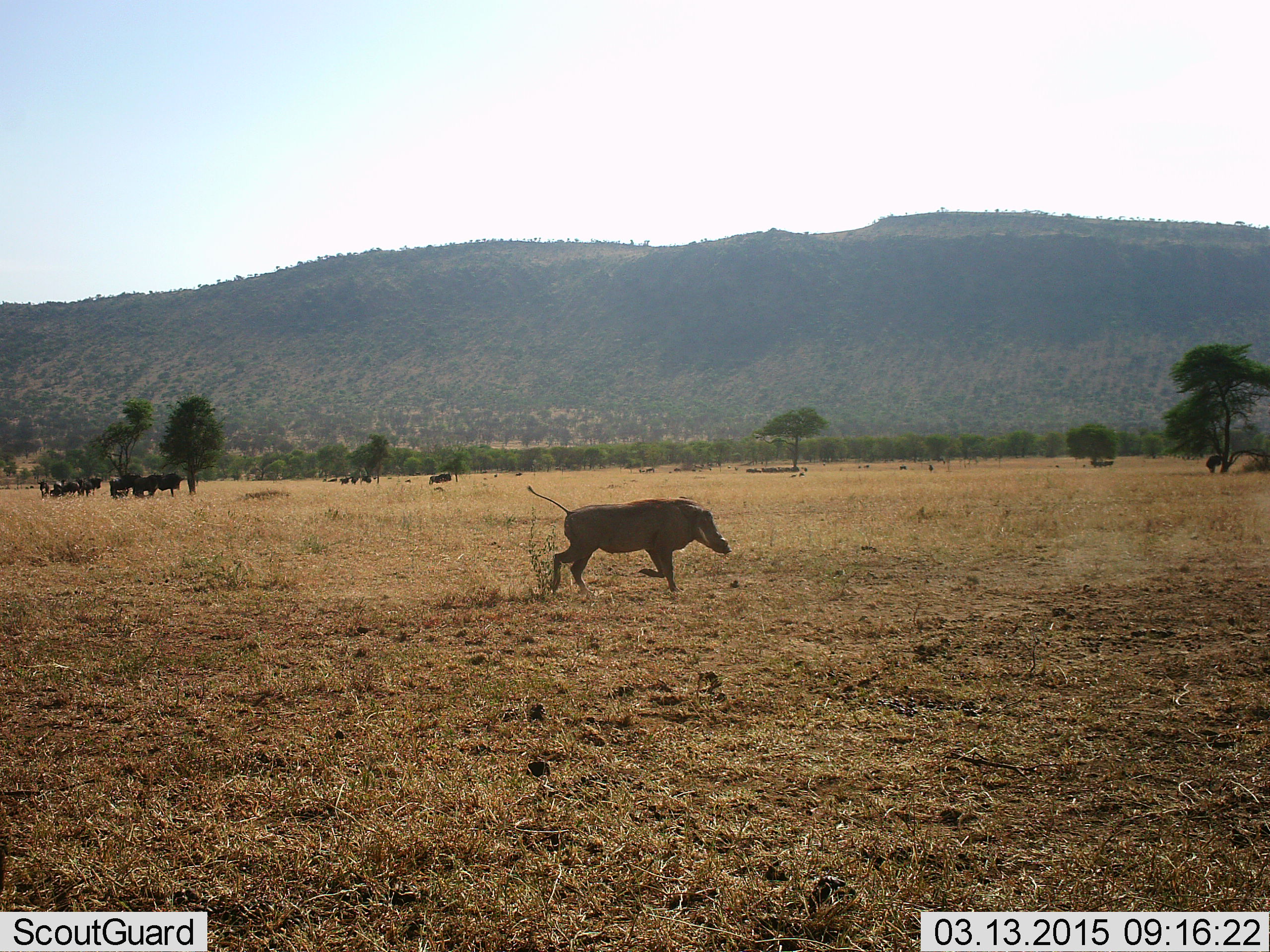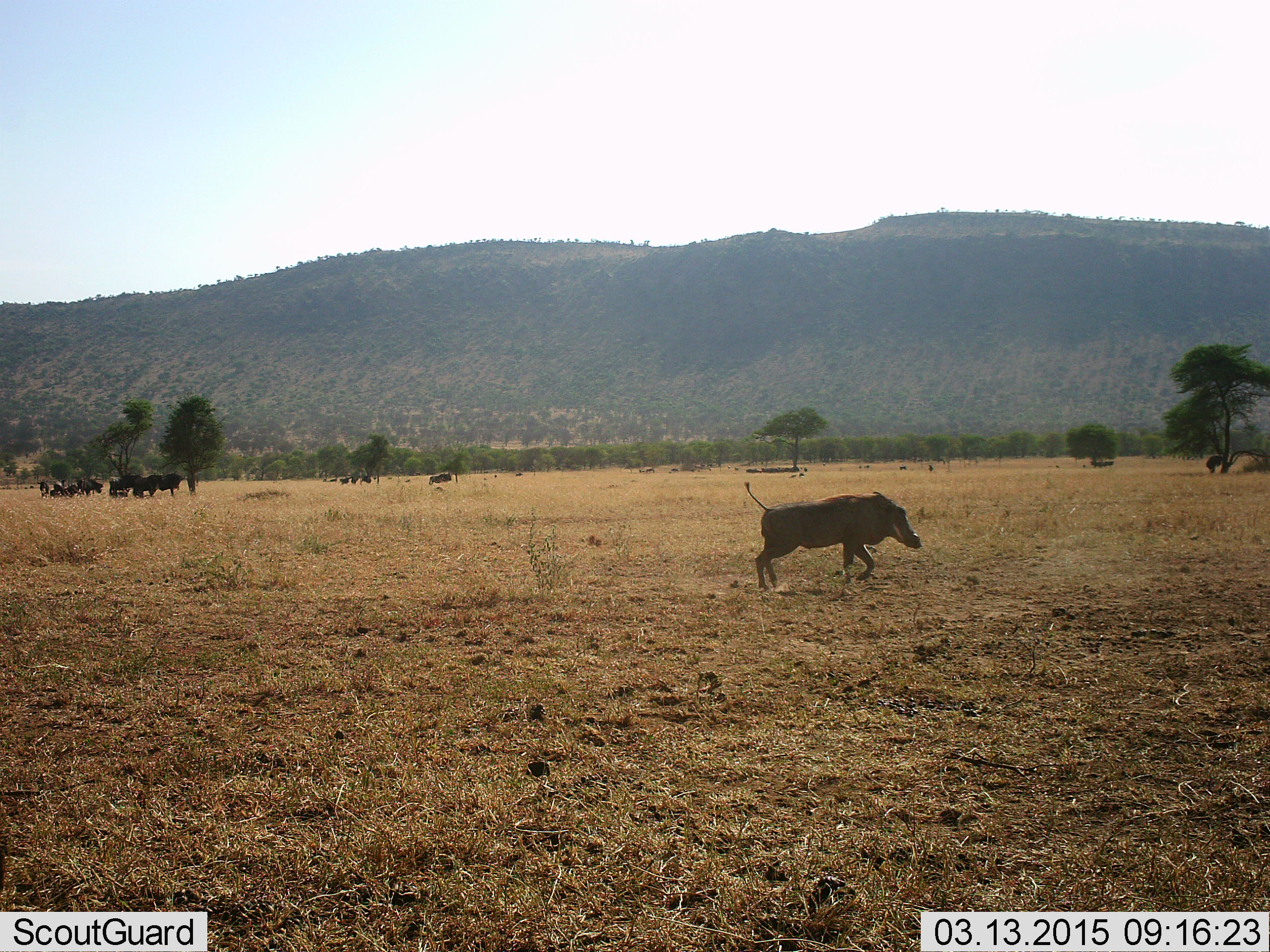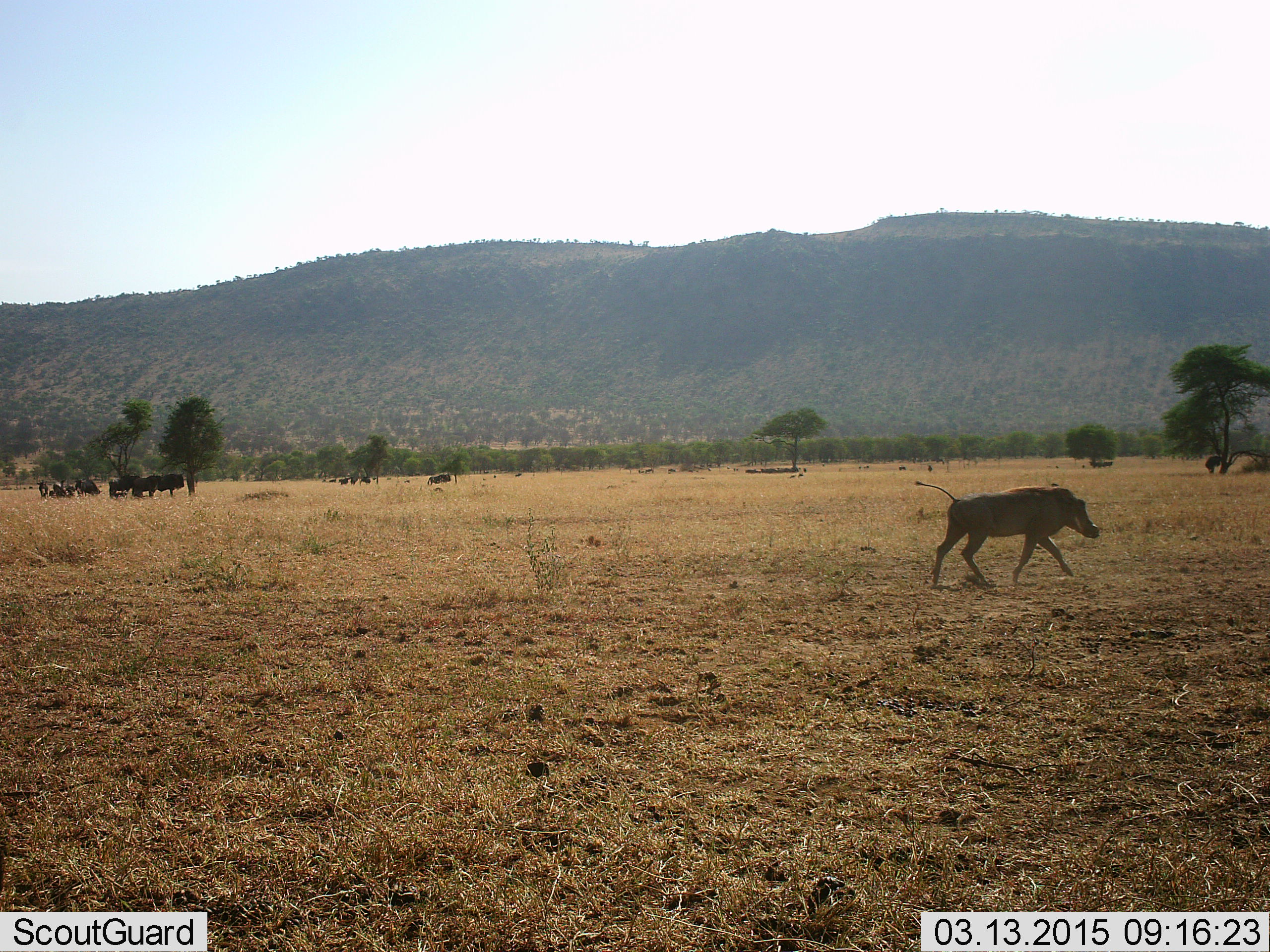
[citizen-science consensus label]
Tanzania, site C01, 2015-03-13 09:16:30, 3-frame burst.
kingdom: Animalia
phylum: Chordata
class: Mammalia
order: Artiodactyla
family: Suidae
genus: Phacochoerus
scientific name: Phacochoerus africanus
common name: warthog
Warthog (Phacochoerus africanus), count 1. Behavior (volunteer vote fractions): standing 7%, resting 0%, moving 100%, interacting 0%. Young present (vote fraction): 0%. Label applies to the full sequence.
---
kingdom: Animalia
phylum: Chordata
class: Mammalia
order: Artiodactyla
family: Bovidae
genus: Connochaetes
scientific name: Connochaetes taurinus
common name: blue wildebeest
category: wildebeest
Wildebeest (blue wildebeest) (Connochaetes taurinus), count 11-50. Behavior (volunteer vote fractions): standing 64%, resting 27%, moving 9%, interacting 0%. Young present (vote fraction): 0%. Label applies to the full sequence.